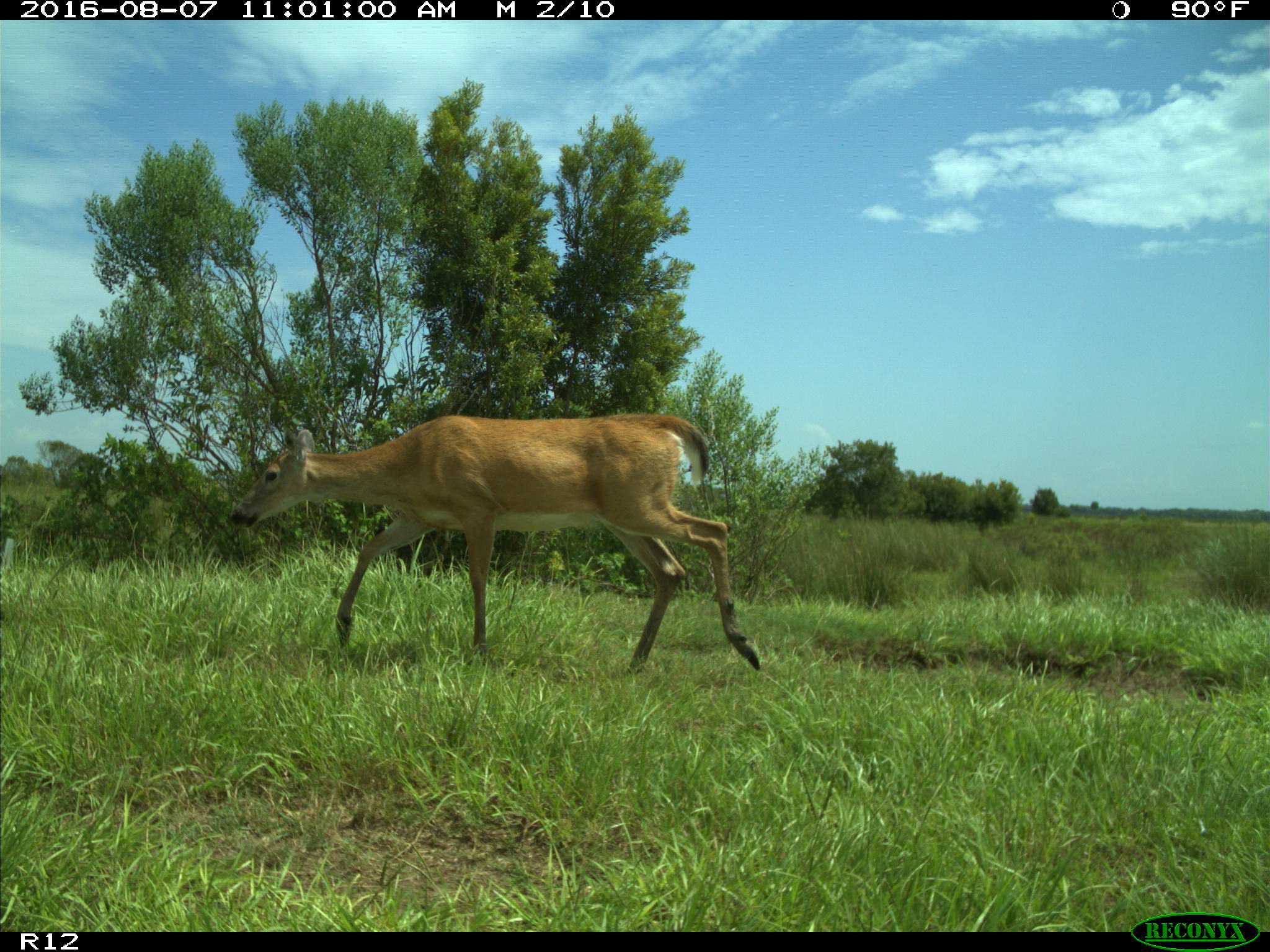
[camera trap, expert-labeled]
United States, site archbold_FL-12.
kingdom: Animalia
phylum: Chordata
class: Mammalia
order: Artiodactyla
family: Cervidae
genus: Odocoileus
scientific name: Odocoileus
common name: deer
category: unidentified deer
Unidentified deer (deer) (Odocoileus).